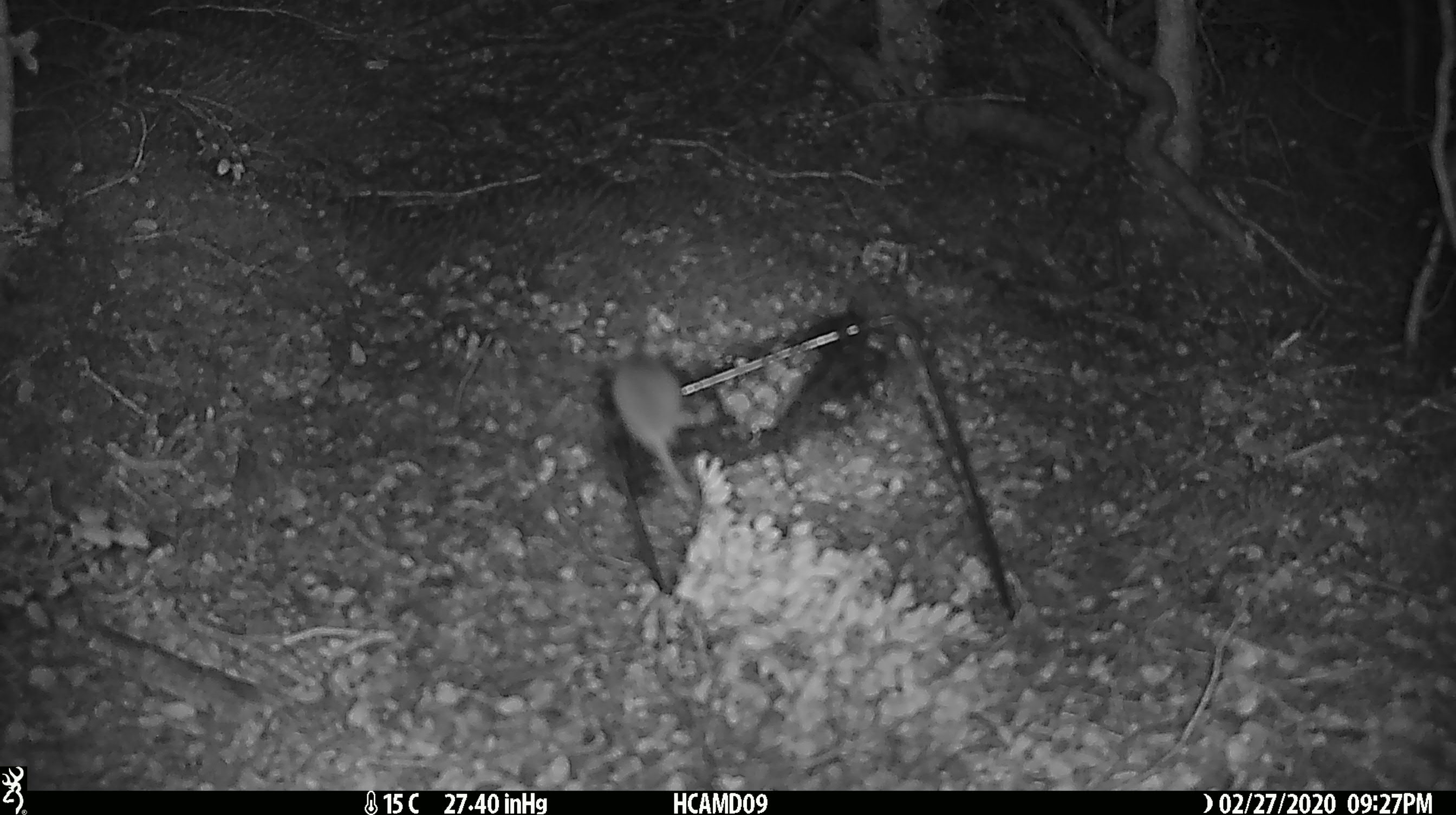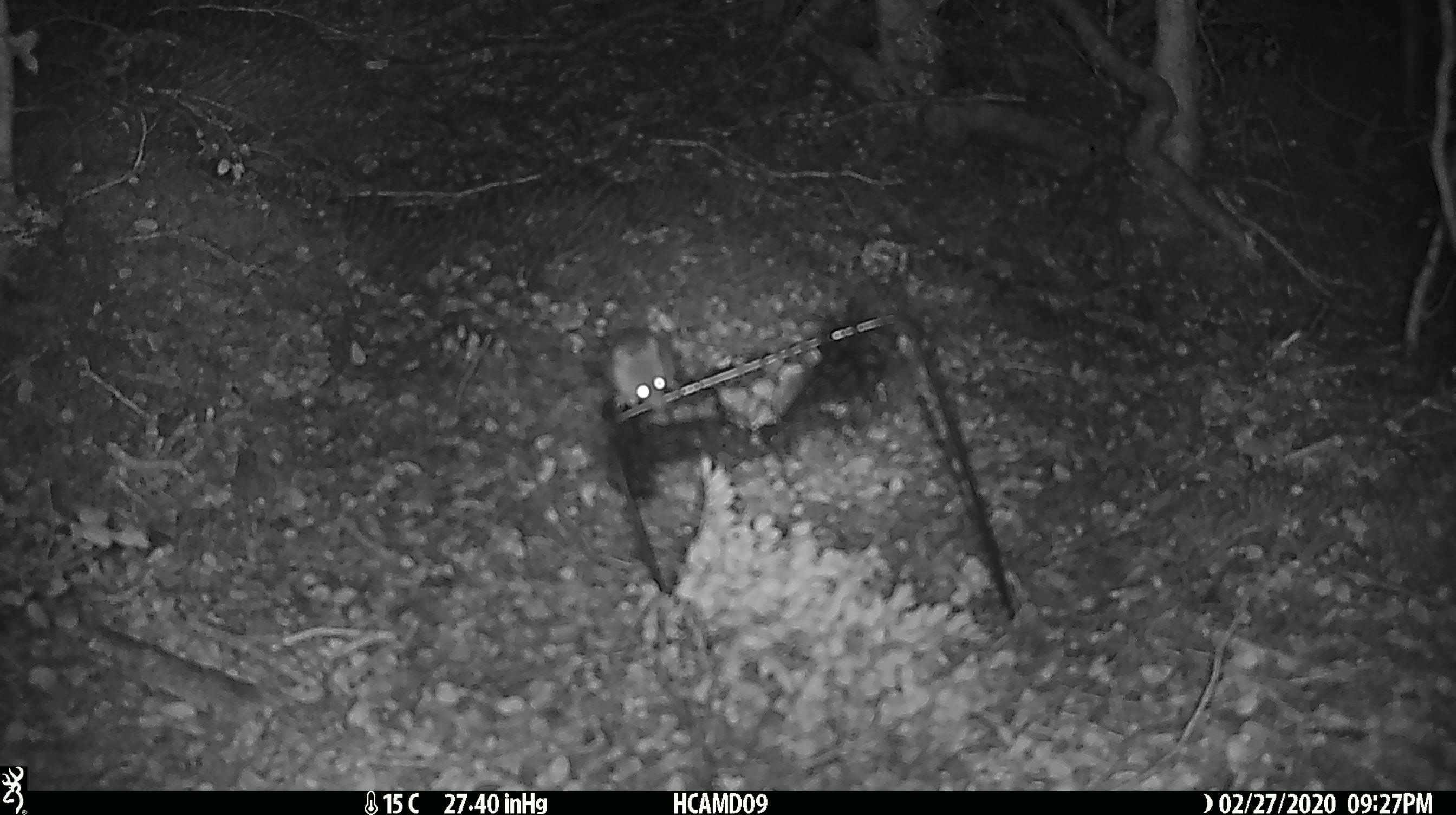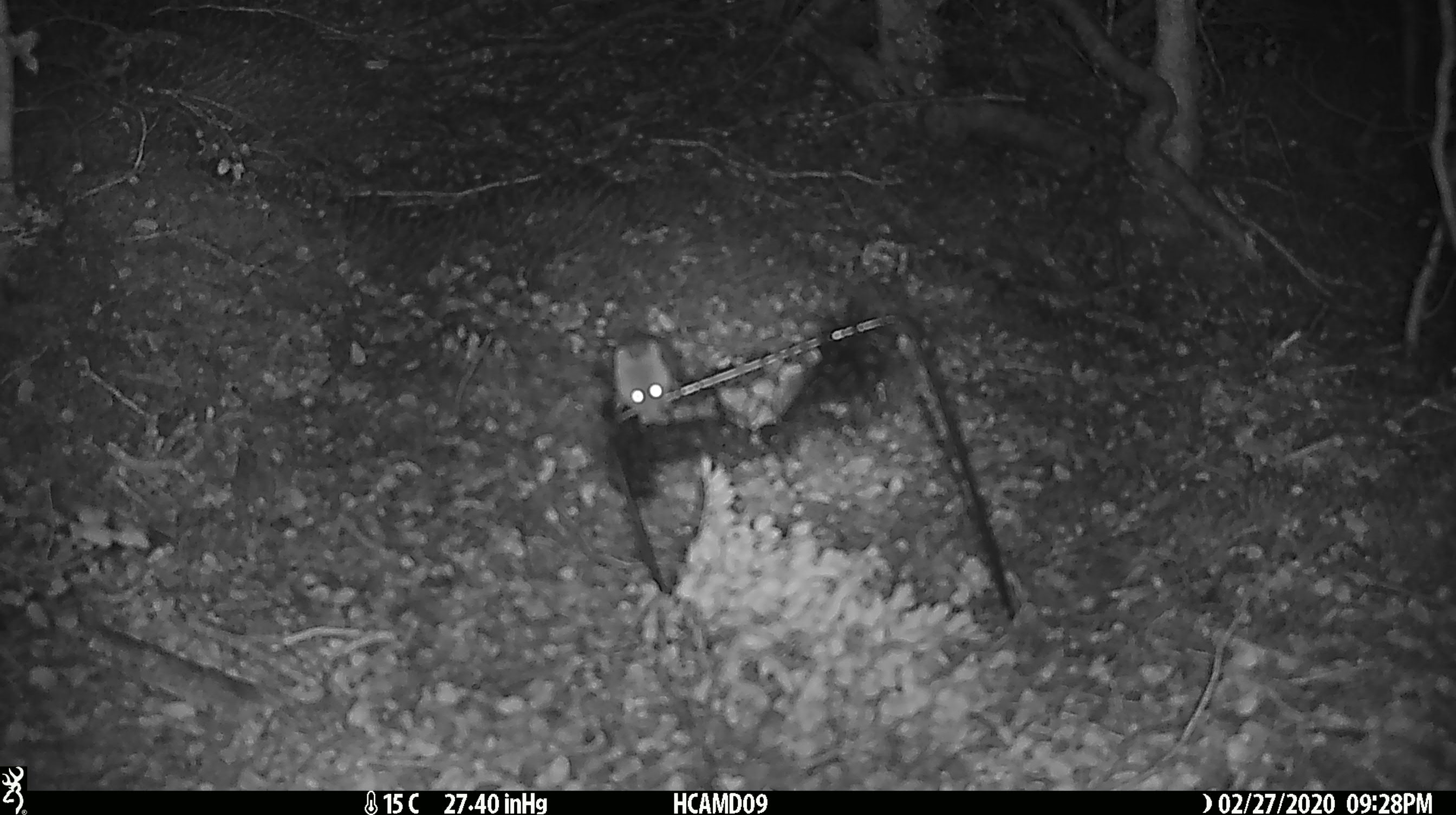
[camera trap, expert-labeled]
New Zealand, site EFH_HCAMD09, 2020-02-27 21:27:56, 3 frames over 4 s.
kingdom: Animalia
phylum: Chordata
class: Mammalia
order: Rodentia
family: Muridae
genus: Mus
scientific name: Mus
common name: mouse